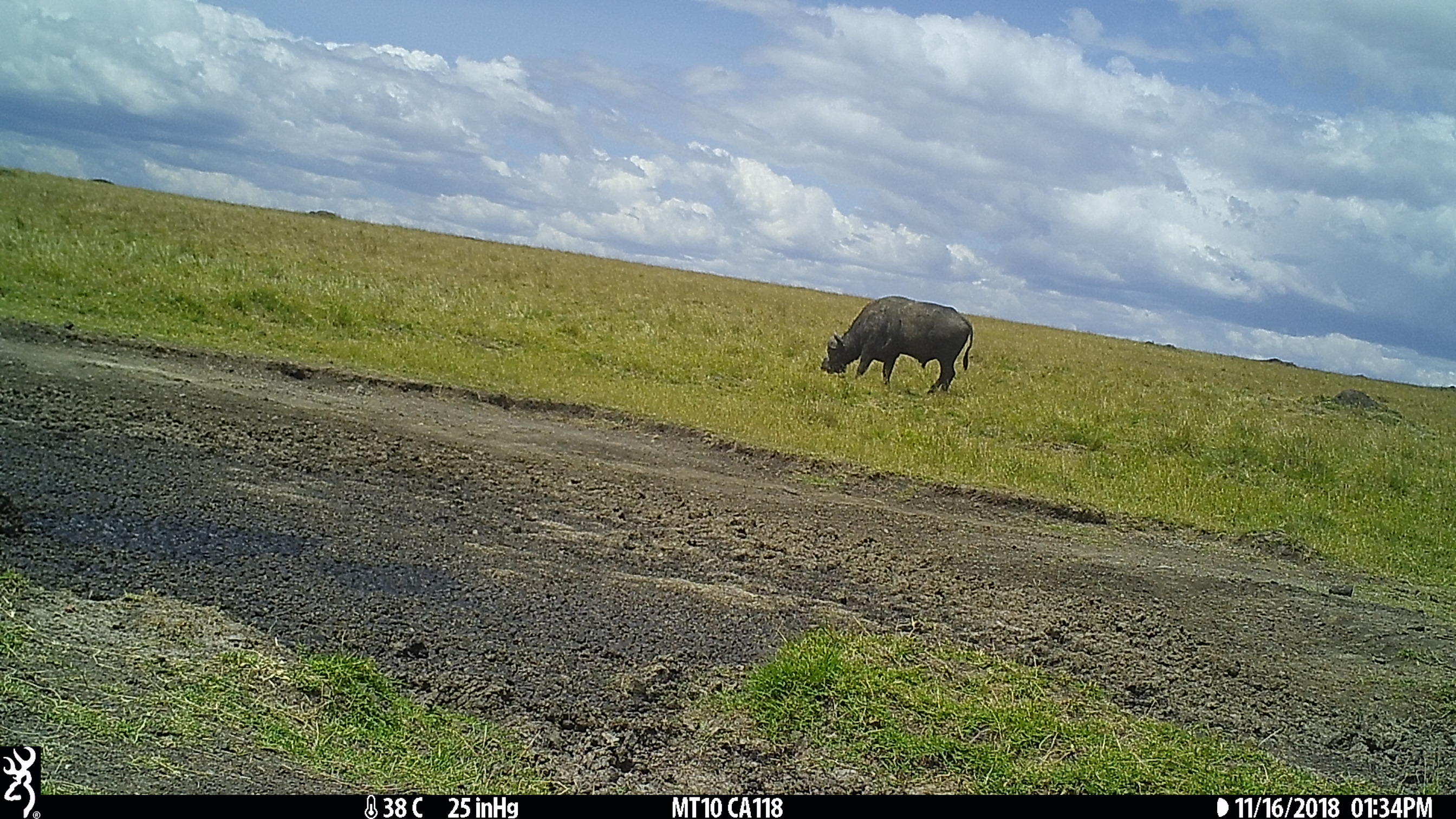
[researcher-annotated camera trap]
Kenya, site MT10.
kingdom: Animalia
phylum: Chordata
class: Mammalia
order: Artiodactyla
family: Bovidae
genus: Syncerus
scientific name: Syncerus caffer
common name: buffalo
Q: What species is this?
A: Buffalo (Syncerus caffer).